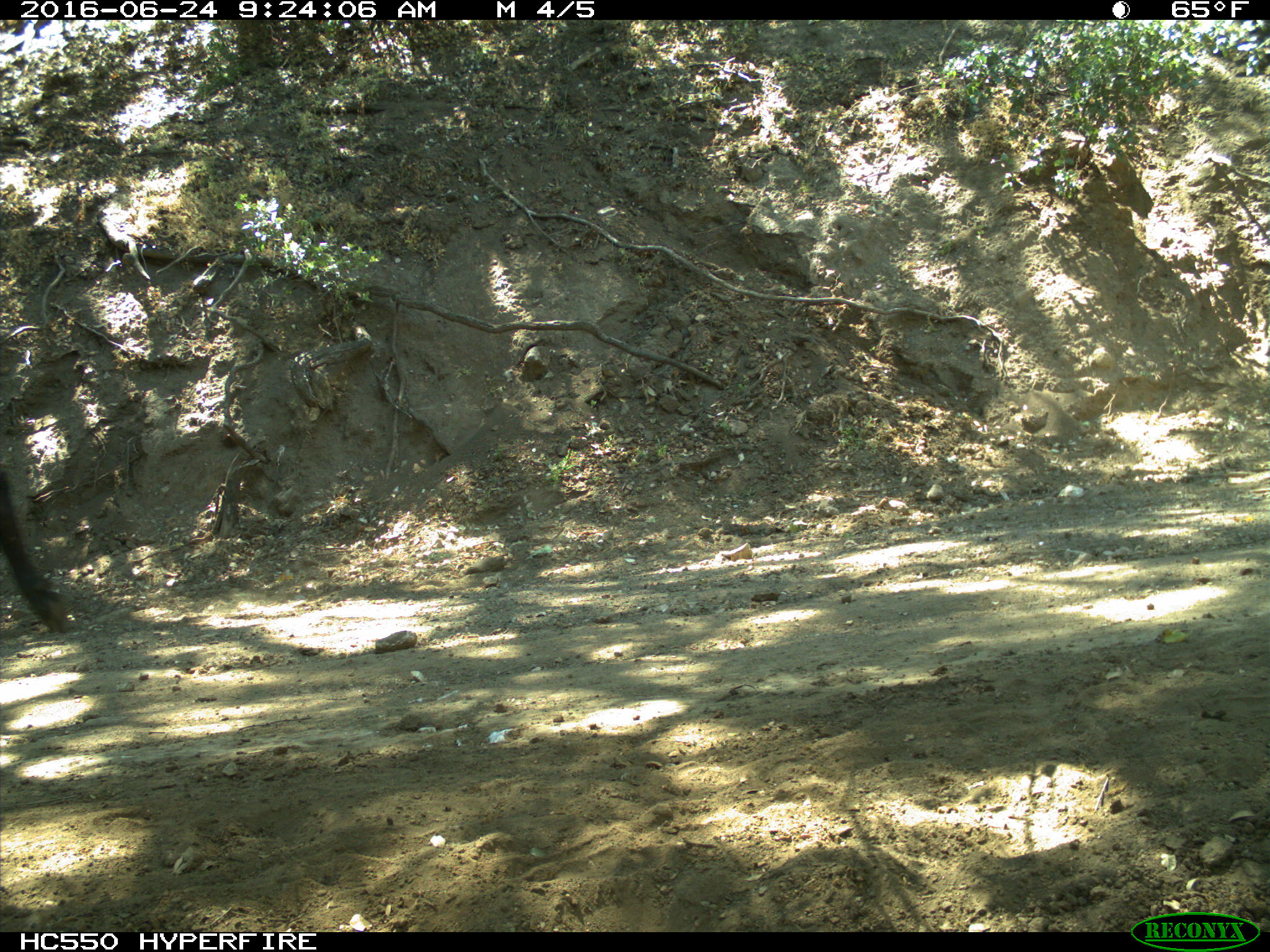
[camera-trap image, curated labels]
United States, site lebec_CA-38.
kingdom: Animalia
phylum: Chordata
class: Mammalia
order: Artiodactyla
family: Bovidae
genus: Bos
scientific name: Bos taurus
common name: domestic cow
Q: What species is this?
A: Bos taurus (domestic cow).